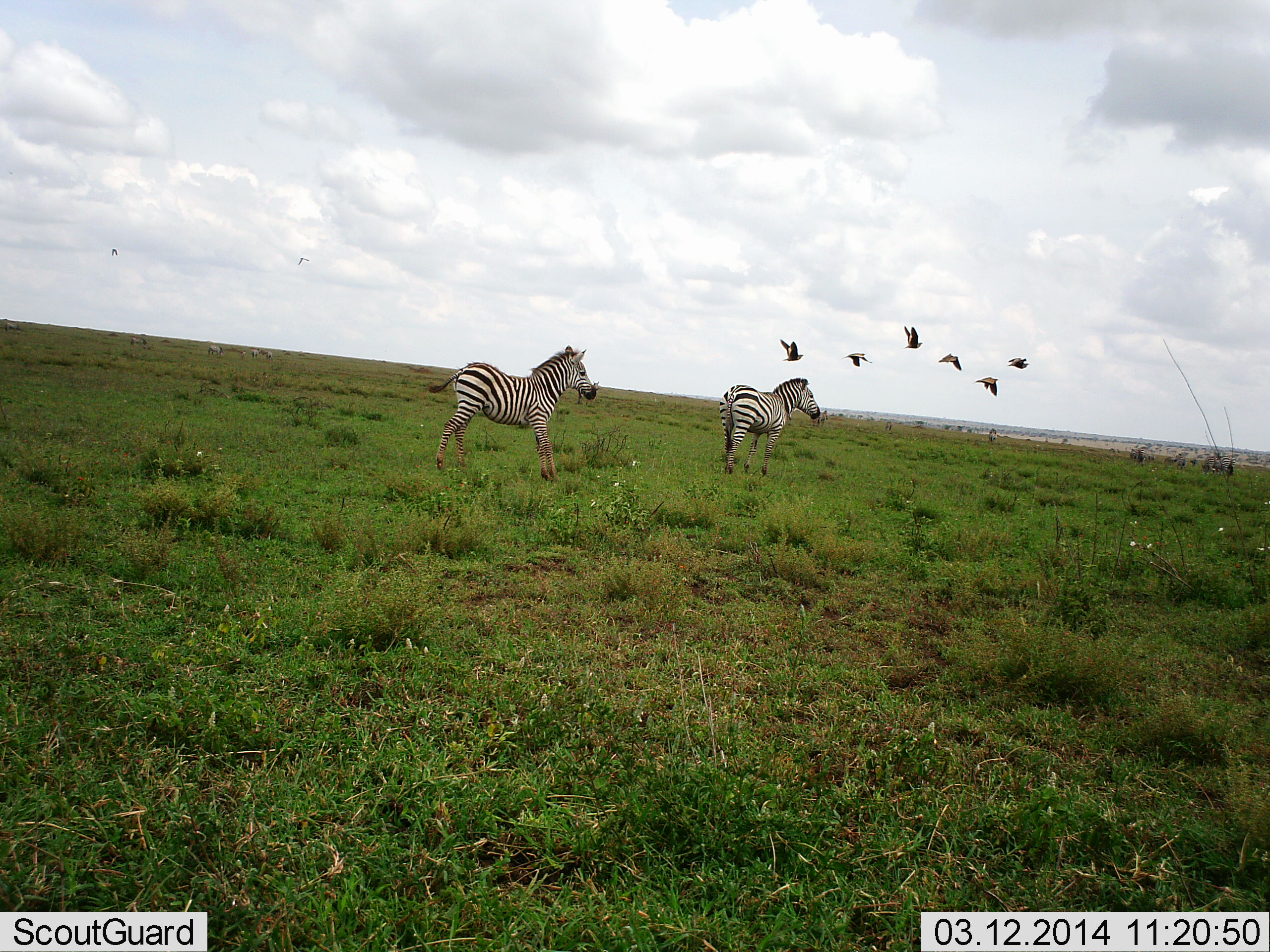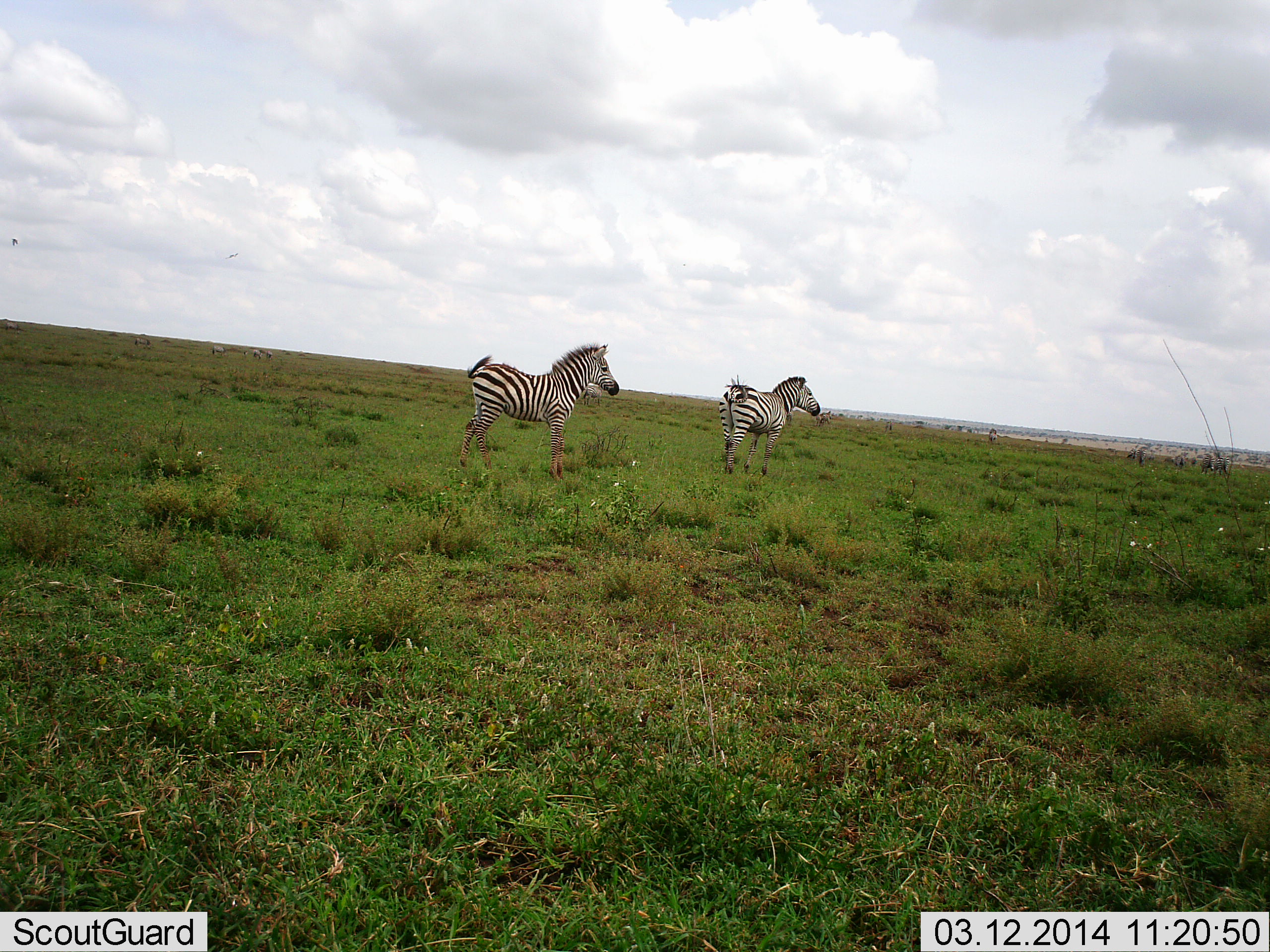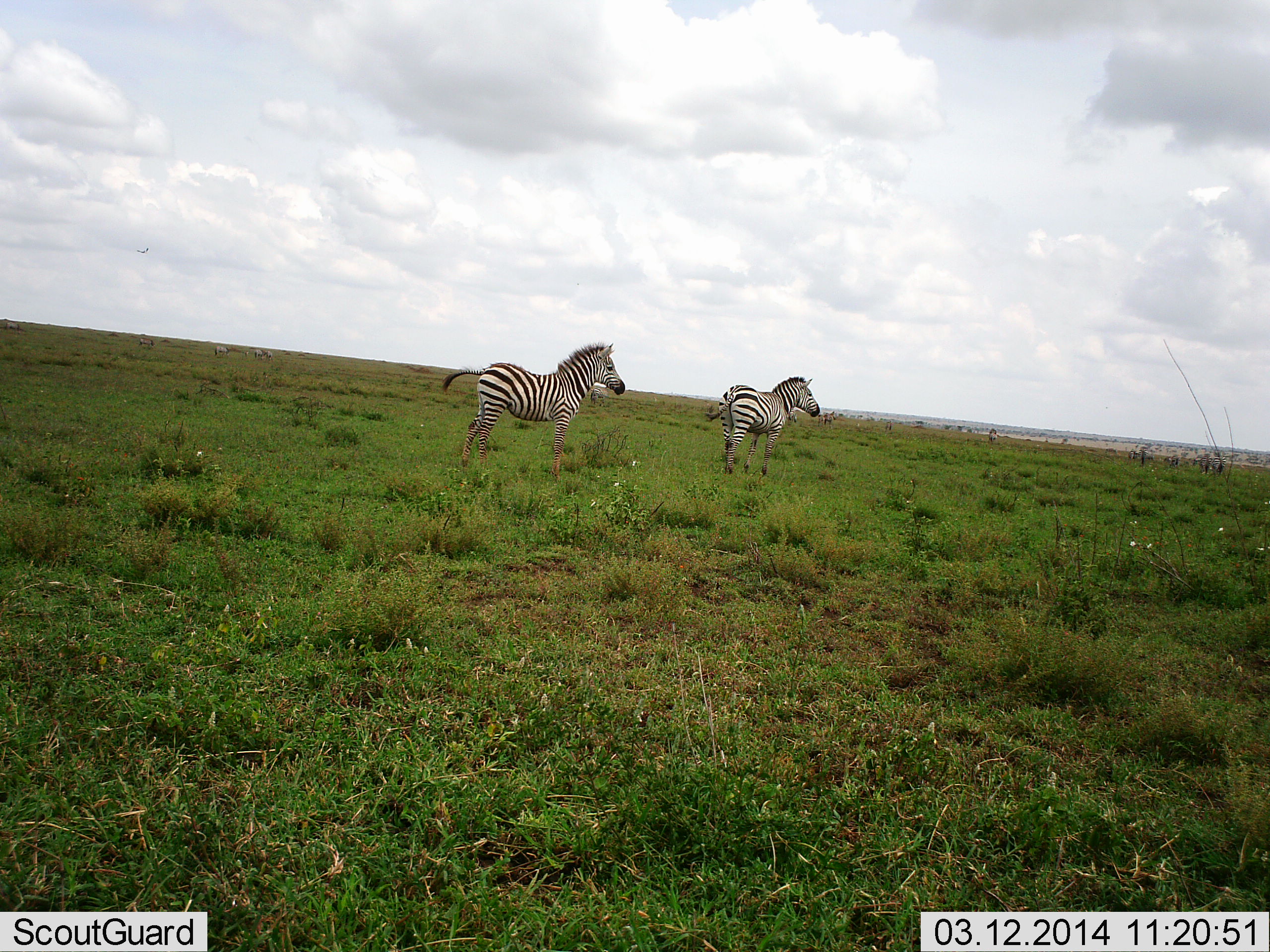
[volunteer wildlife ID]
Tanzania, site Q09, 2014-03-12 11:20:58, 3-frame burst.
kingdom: Animalia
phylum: Chordata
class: Aves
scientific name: Aves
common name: bird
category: otherbird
Otherbird (bird) (Aves), count 6. Behavior (volunteer vote fractions): standing 0%, resting 0%, moving 100%, interacting 0%. Young present (vote fraction): 0%. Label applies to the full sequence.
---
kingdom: Animalia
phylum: Chordata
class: Mammalia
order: Perissodactyla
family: Equidae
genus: Equus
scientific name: Equus quagga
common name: plains zebra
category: zebra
Zebra (plains zebra) (Equus quagga), count 2. Behavior (volunteer vote fractions): standing 91%, resting 0%, moving 73%, interacting 0%. Young present (vote fraction): 9%. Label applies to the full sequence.